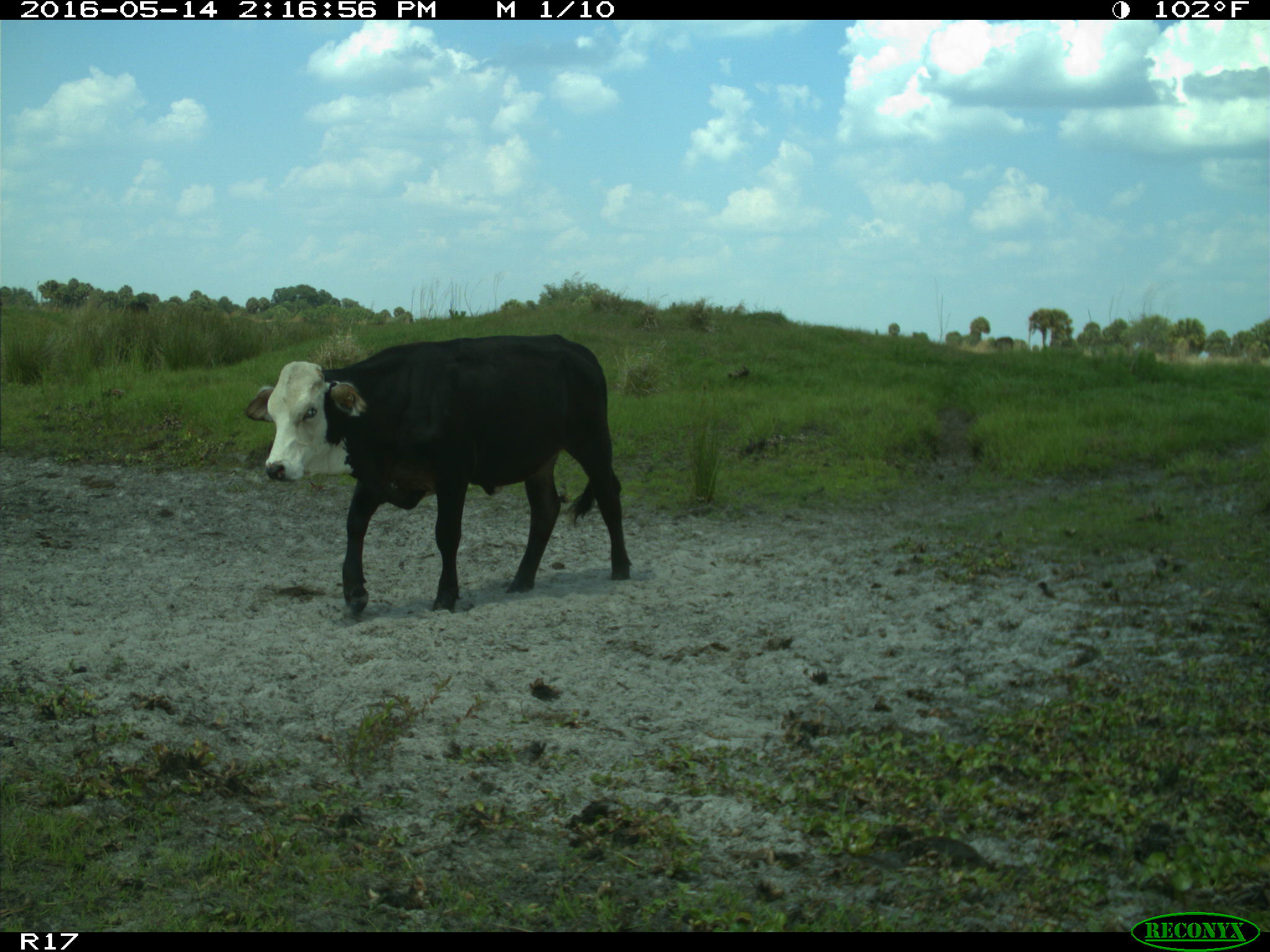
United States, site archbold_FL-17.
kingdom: Animalia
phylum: Chordata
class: Mammalia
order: Artiodactyla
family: Bovidae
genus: Bos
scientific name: Bos taurus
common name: domestic cow